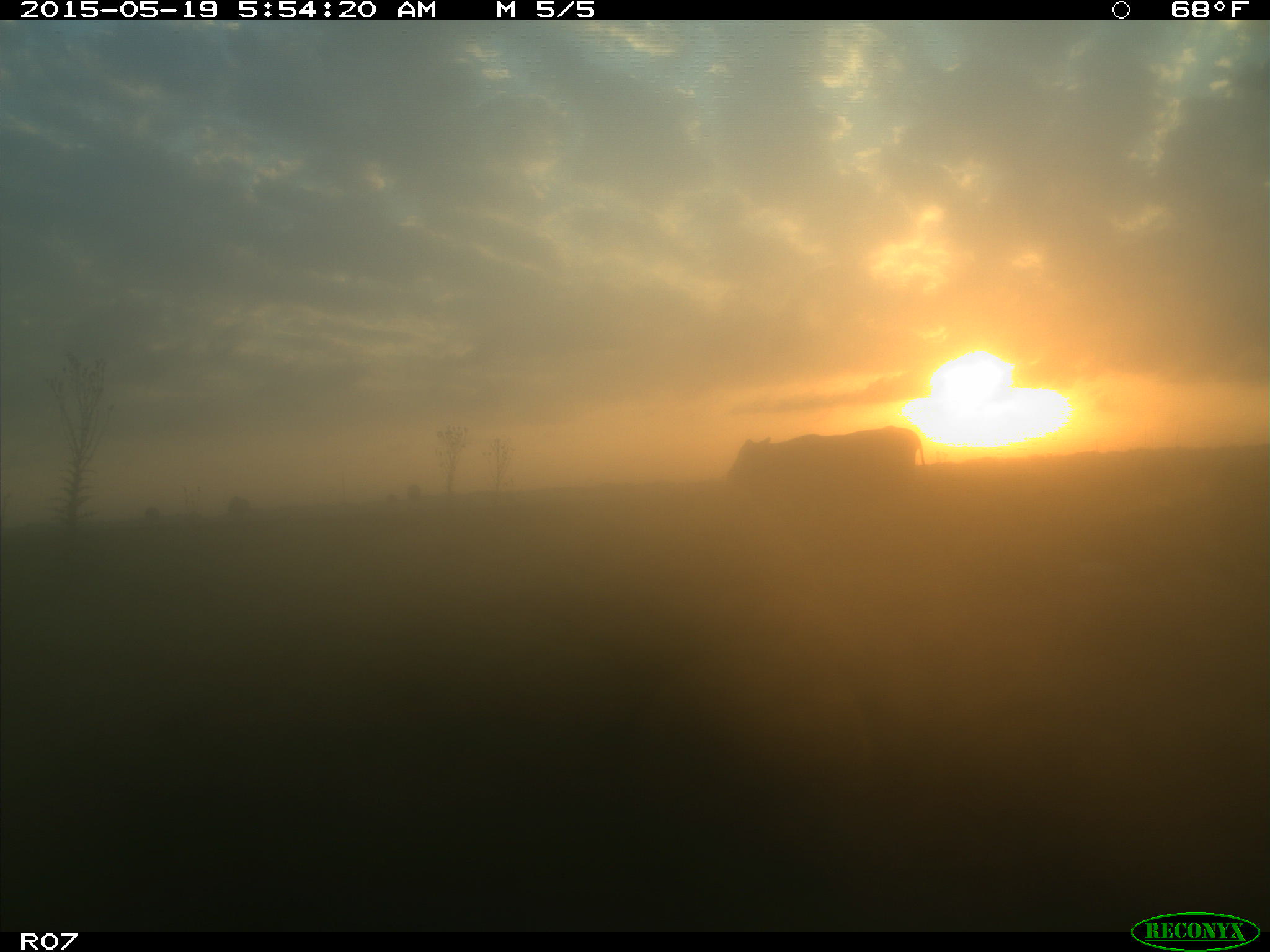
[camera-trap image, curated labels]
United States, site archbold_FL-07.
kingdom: Animalia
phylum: Chordata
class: Mammalia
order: Artiodactyla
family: Bovidae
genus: Bos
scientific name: Bos taurus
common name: domestic cow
Bos taurus (domestic cow).